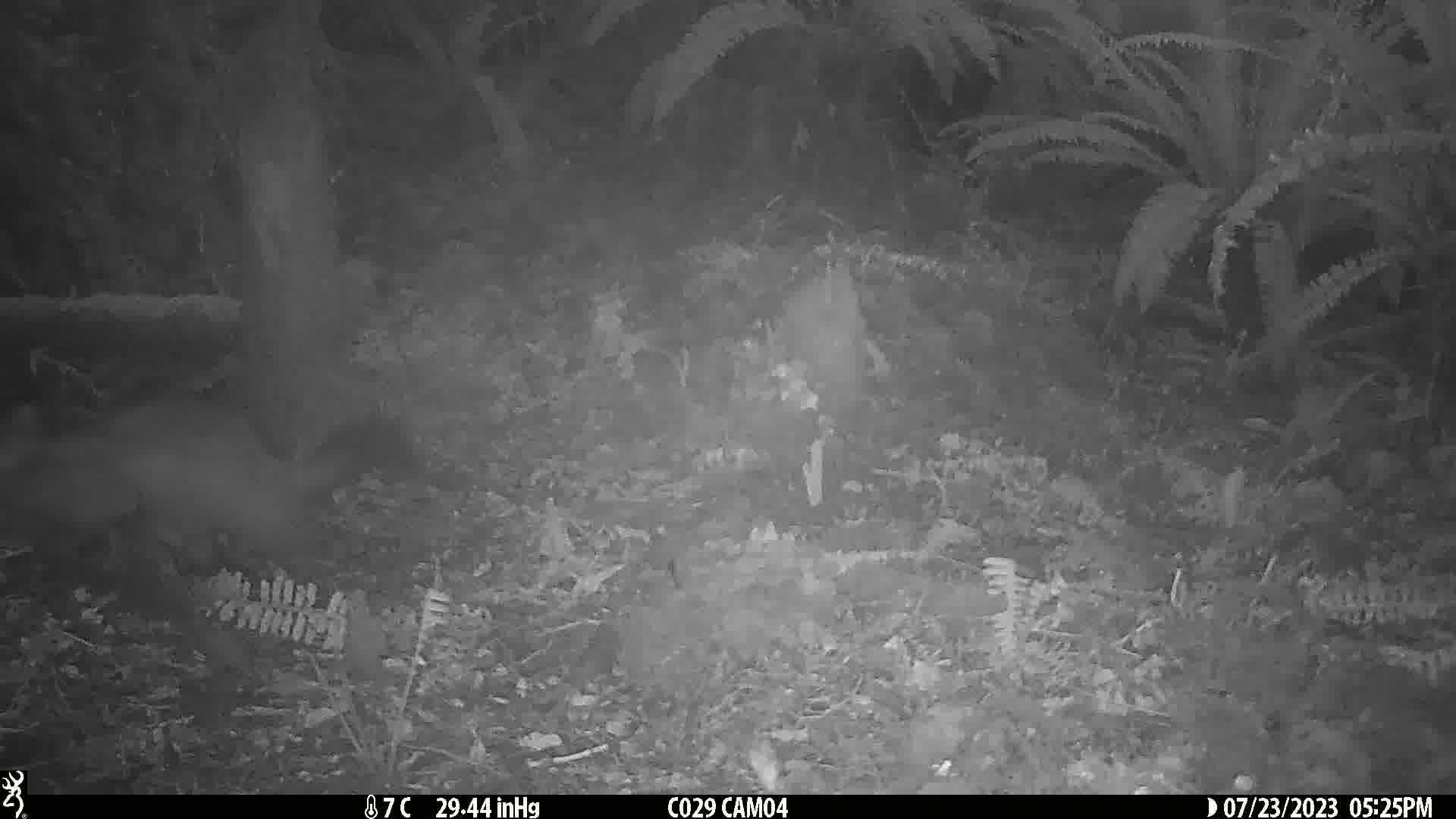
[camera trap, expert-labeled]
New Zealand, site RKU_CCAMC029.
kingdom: Animalia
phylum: Chordata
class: Mammalia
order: Diprotodontia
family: Phalangeridae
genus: Trichosurus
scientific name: Trichosurus vulpecula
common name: common brushtail possum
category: possum